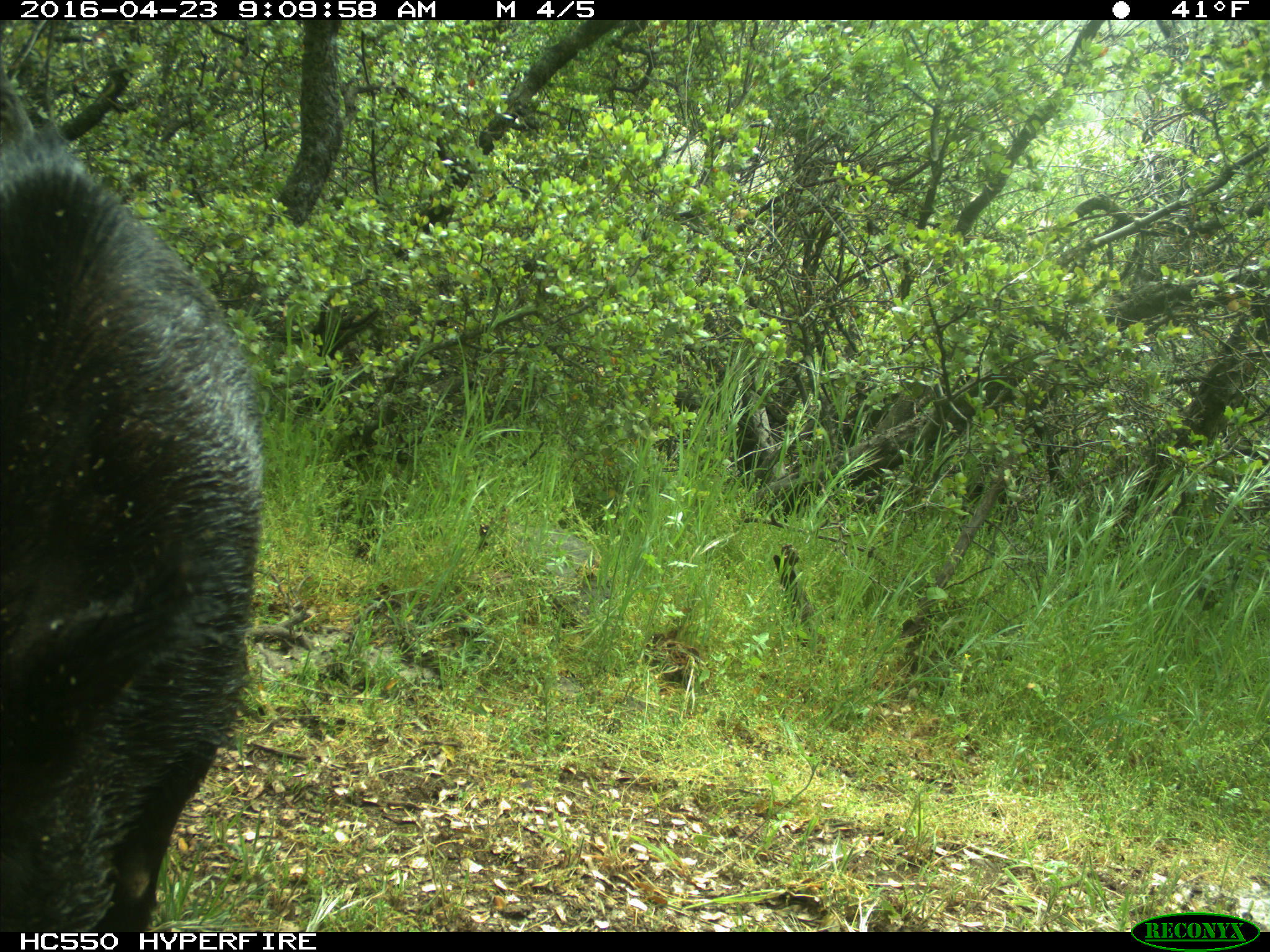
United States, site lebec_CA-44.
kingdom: Animalia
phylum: Chordata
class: Mammalia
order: Artiodactyla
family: Suidae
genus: Sus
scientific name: Sus scrofa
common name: wild boar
Sus scrofa (wild boar).